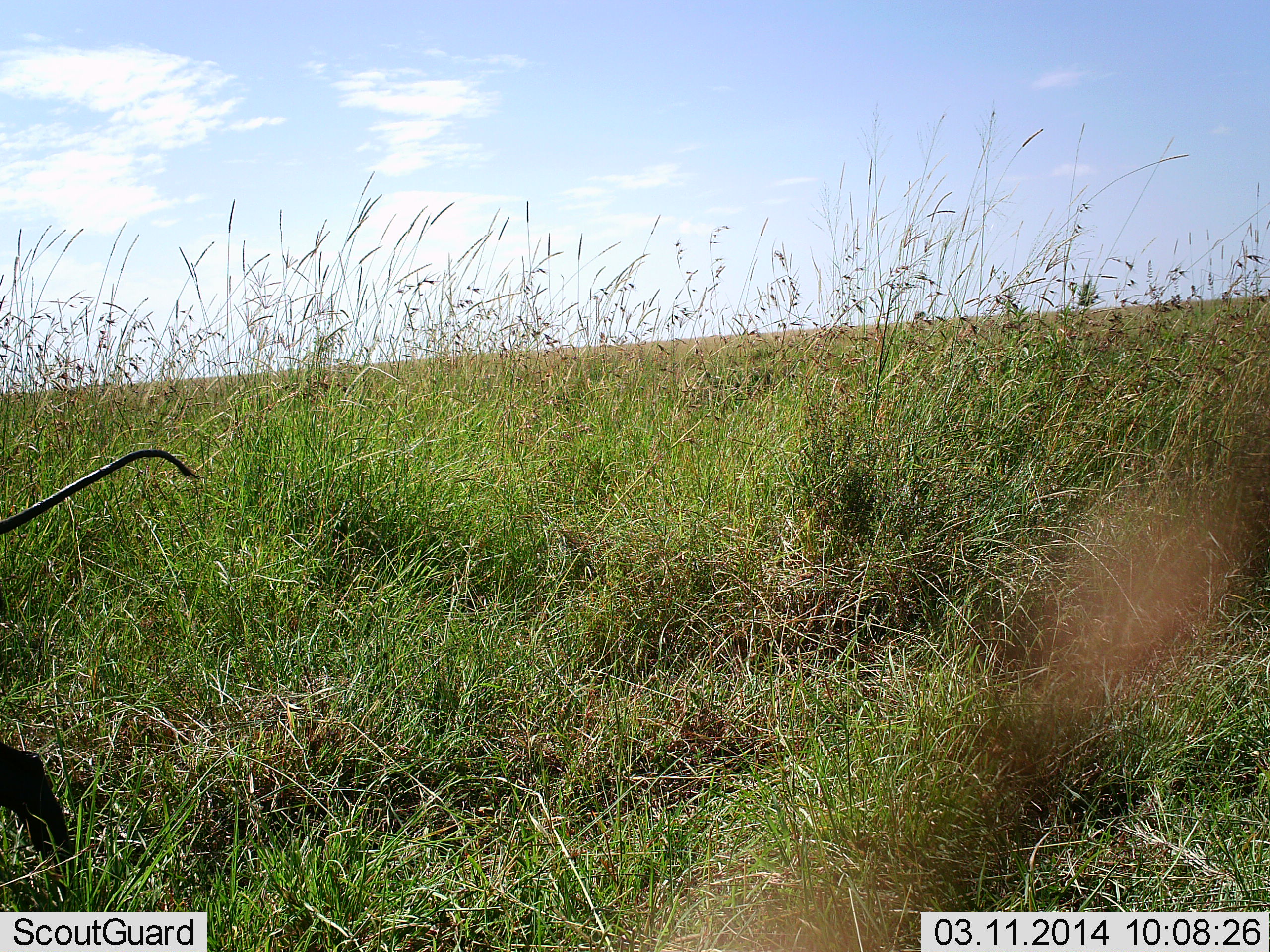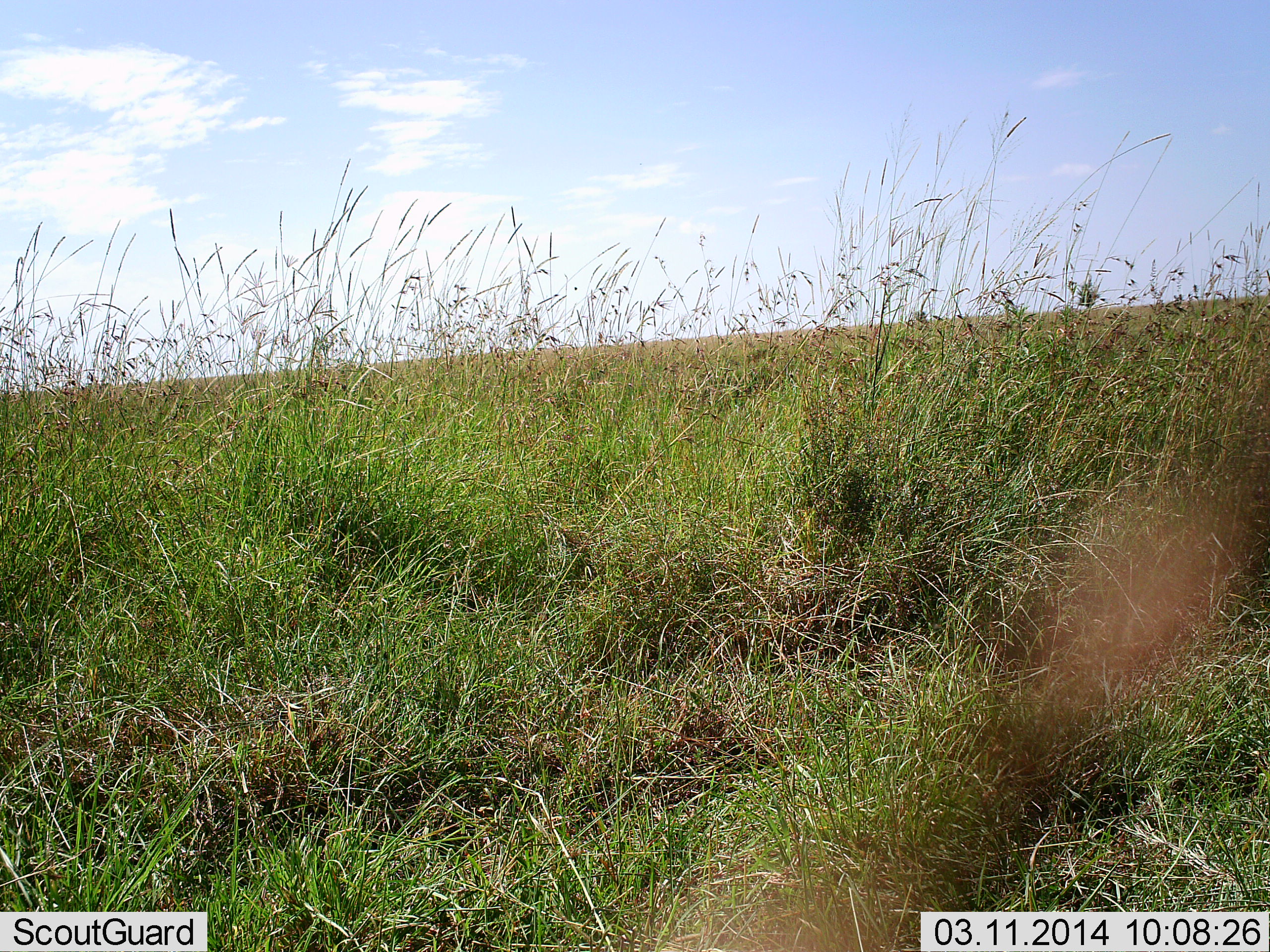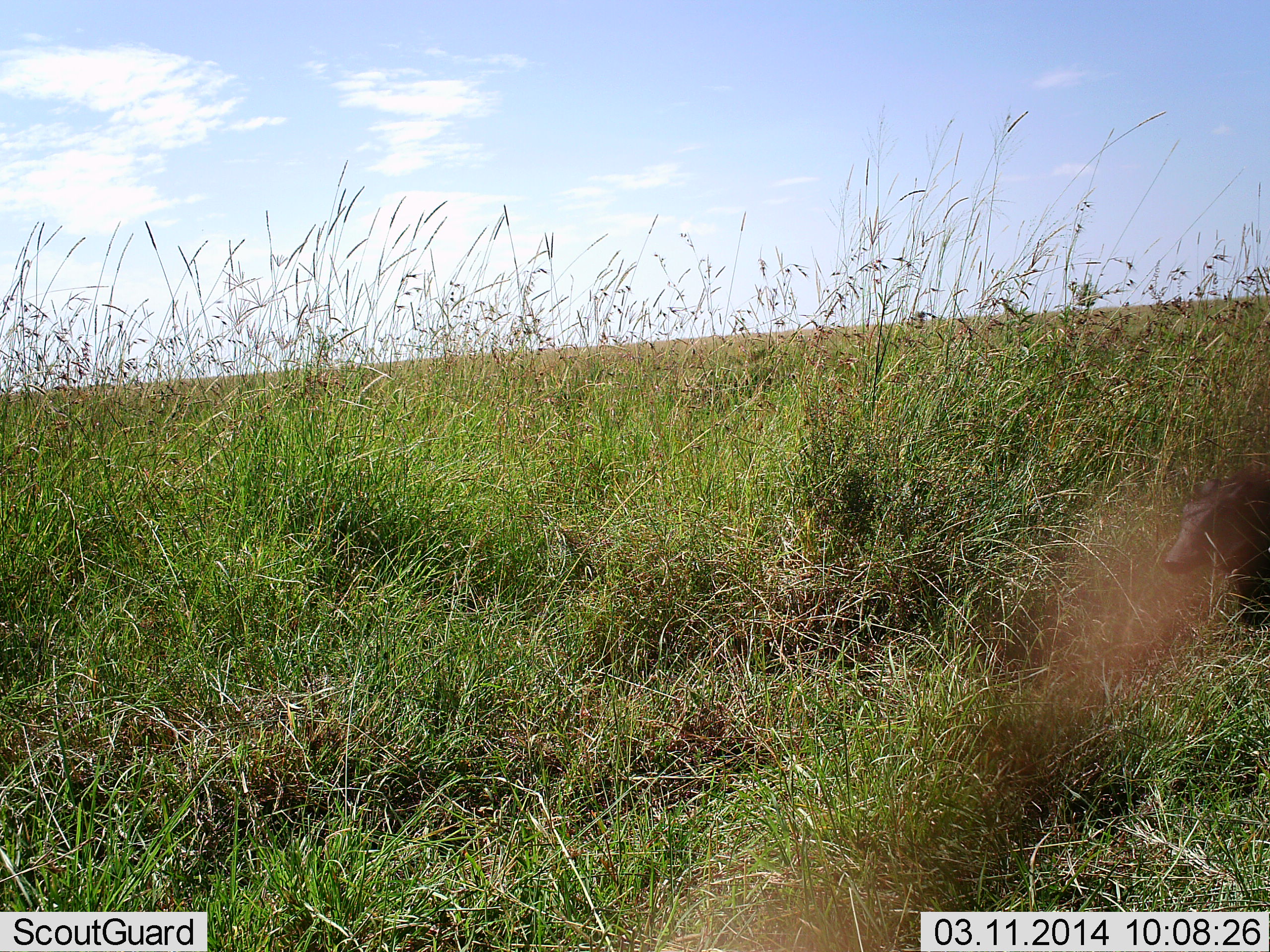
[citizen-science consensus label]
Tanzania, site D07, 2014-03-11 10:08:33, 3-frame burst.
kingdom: Animalia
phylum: Chordata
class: Mammalia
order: Artiodactyla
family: Suidae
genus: Phacochoerus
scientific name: Phacochoerus africanus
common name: warthog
Warthog (Phacochoerus africanus), count 2. Behavior (volunteer vote fractions): standing 0%, resting 0%, moving 100%, interacting 0%. Young present (vote fraction): 20%. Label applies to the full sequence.